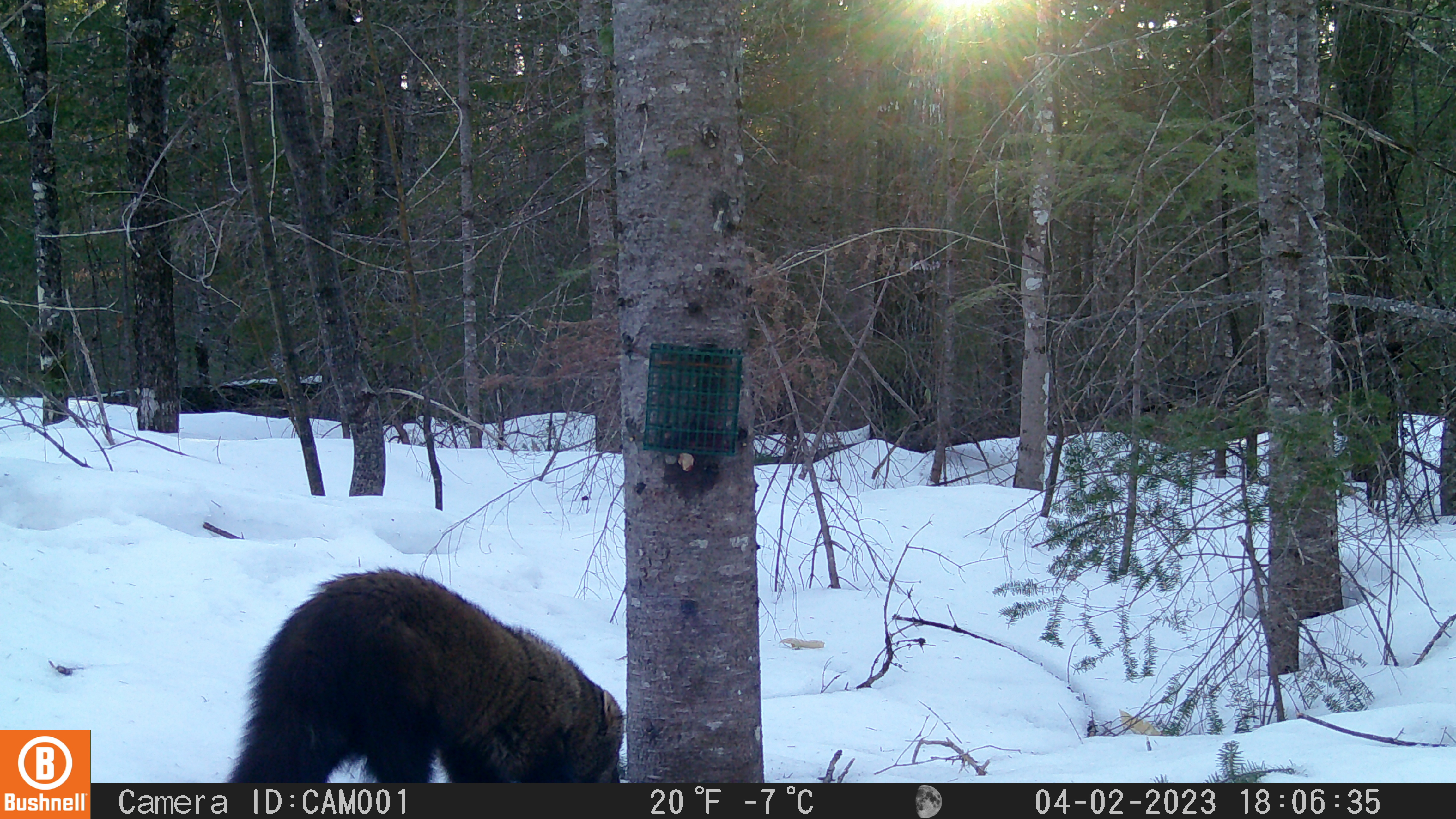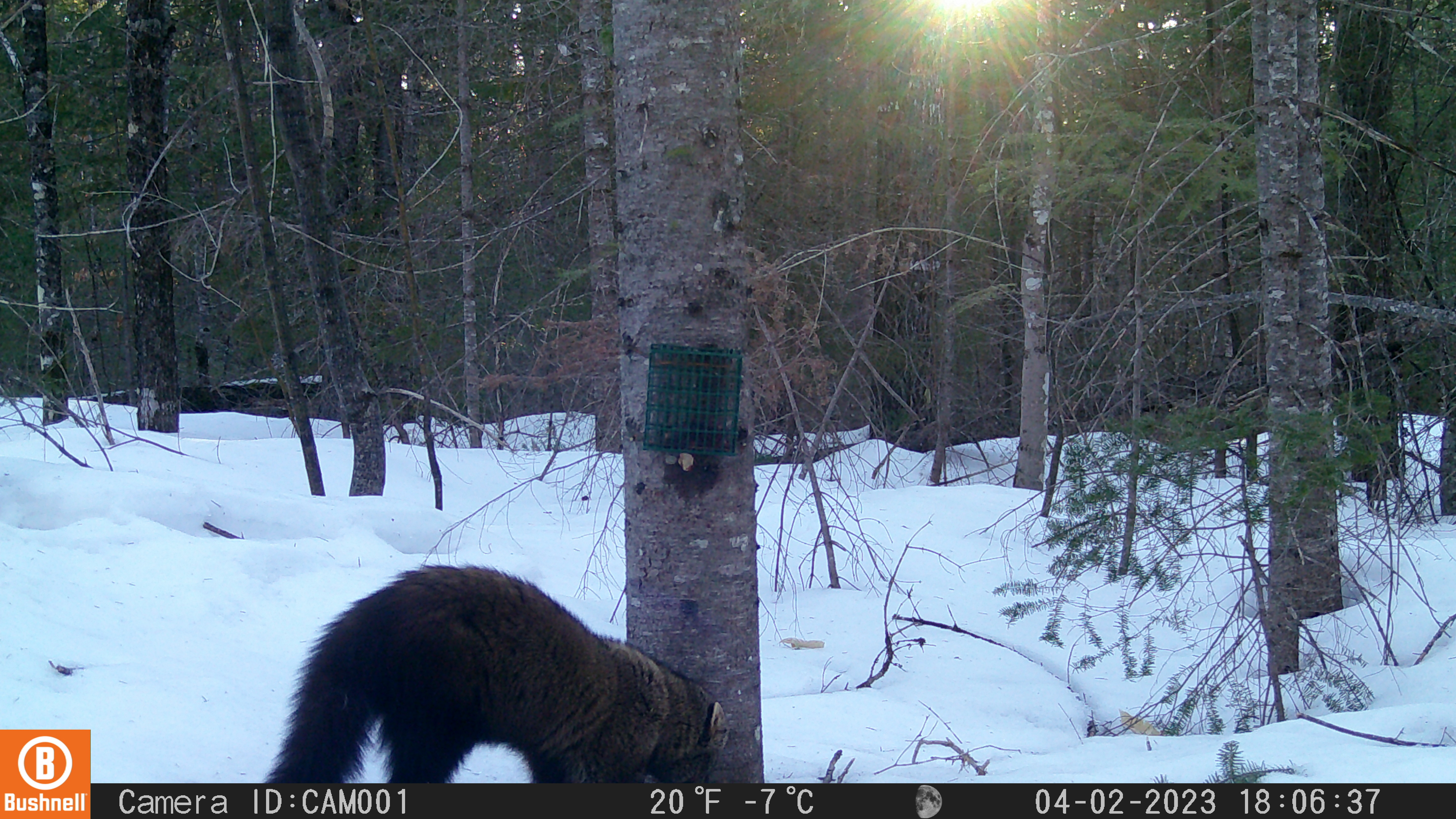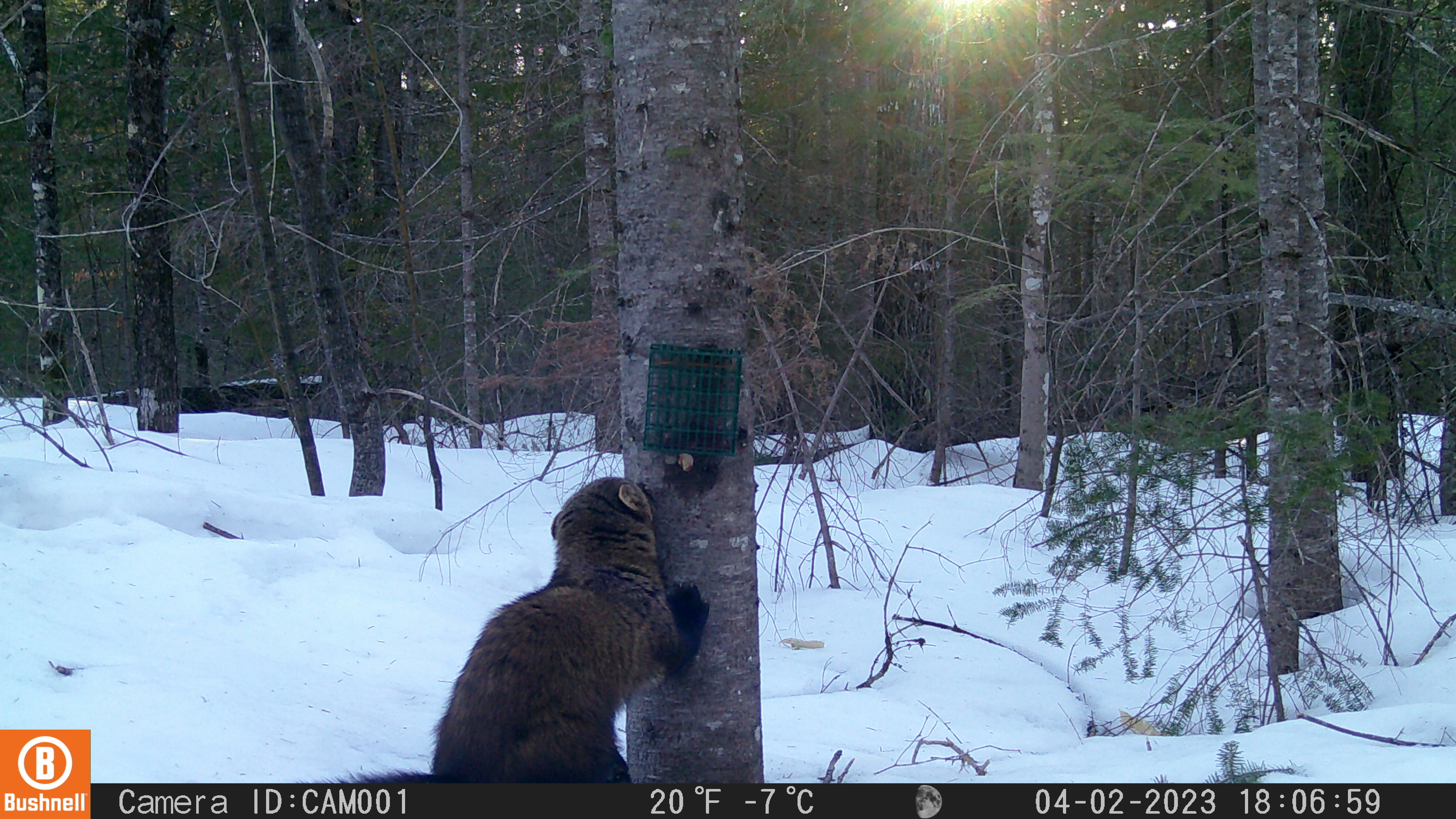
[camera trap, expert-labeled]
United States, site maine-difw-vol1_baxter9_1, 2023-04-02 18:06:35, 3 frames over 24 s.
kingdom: Animalia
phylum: Chordata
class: Mammalia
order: Carnivora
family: Mustelidae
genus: Pekania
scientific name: Pekania pennanti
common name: fisher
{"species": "fisher (Pekania pennanti)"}